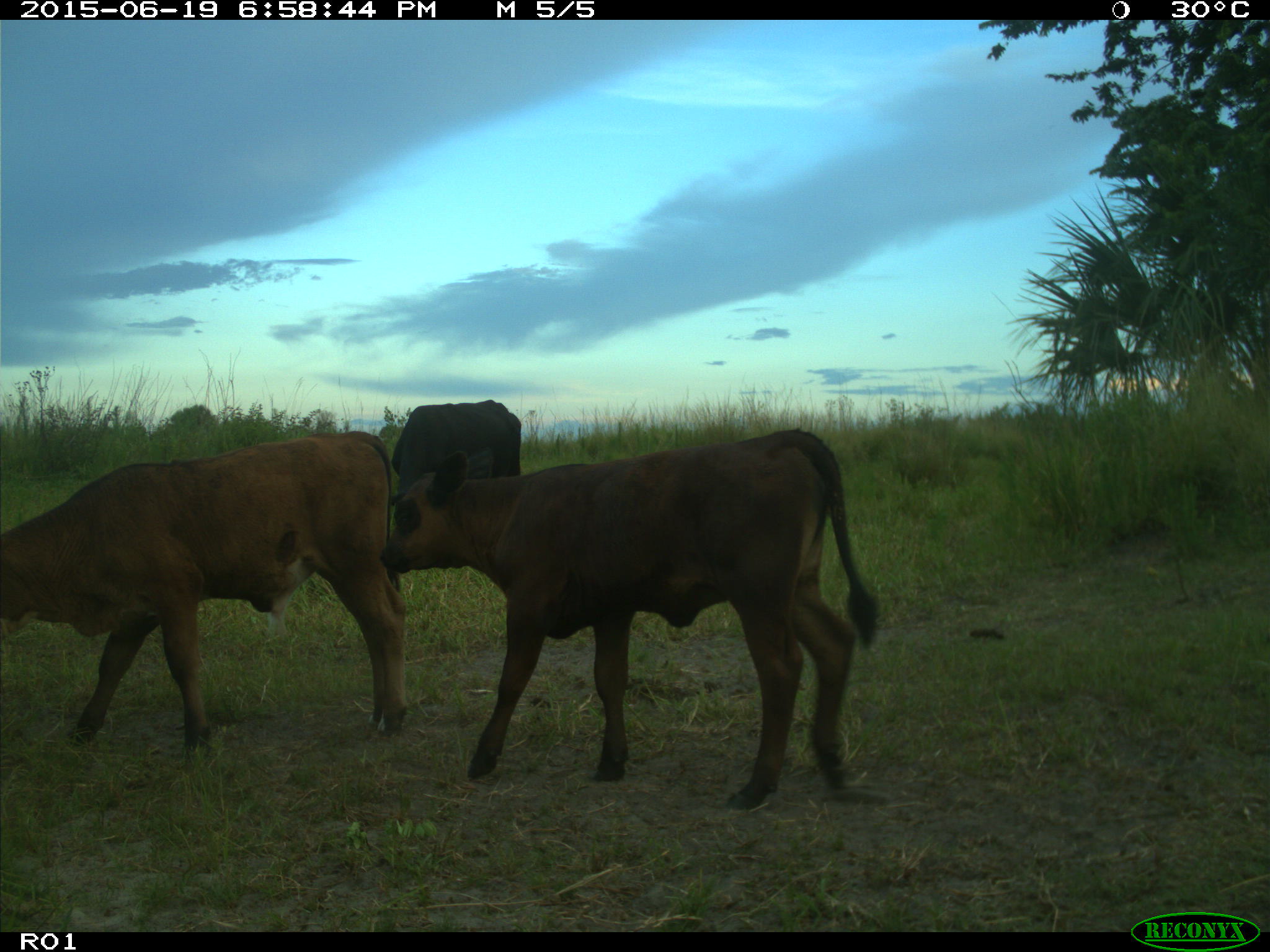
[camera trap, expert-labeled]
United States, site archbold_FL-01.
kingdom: Animalia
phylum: Chordata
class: Mammalia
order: Artiodactyla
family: Bovidae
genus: Bos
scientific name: Bos taurus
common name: domestic cow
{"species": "Bos taurus (domestic cow)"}